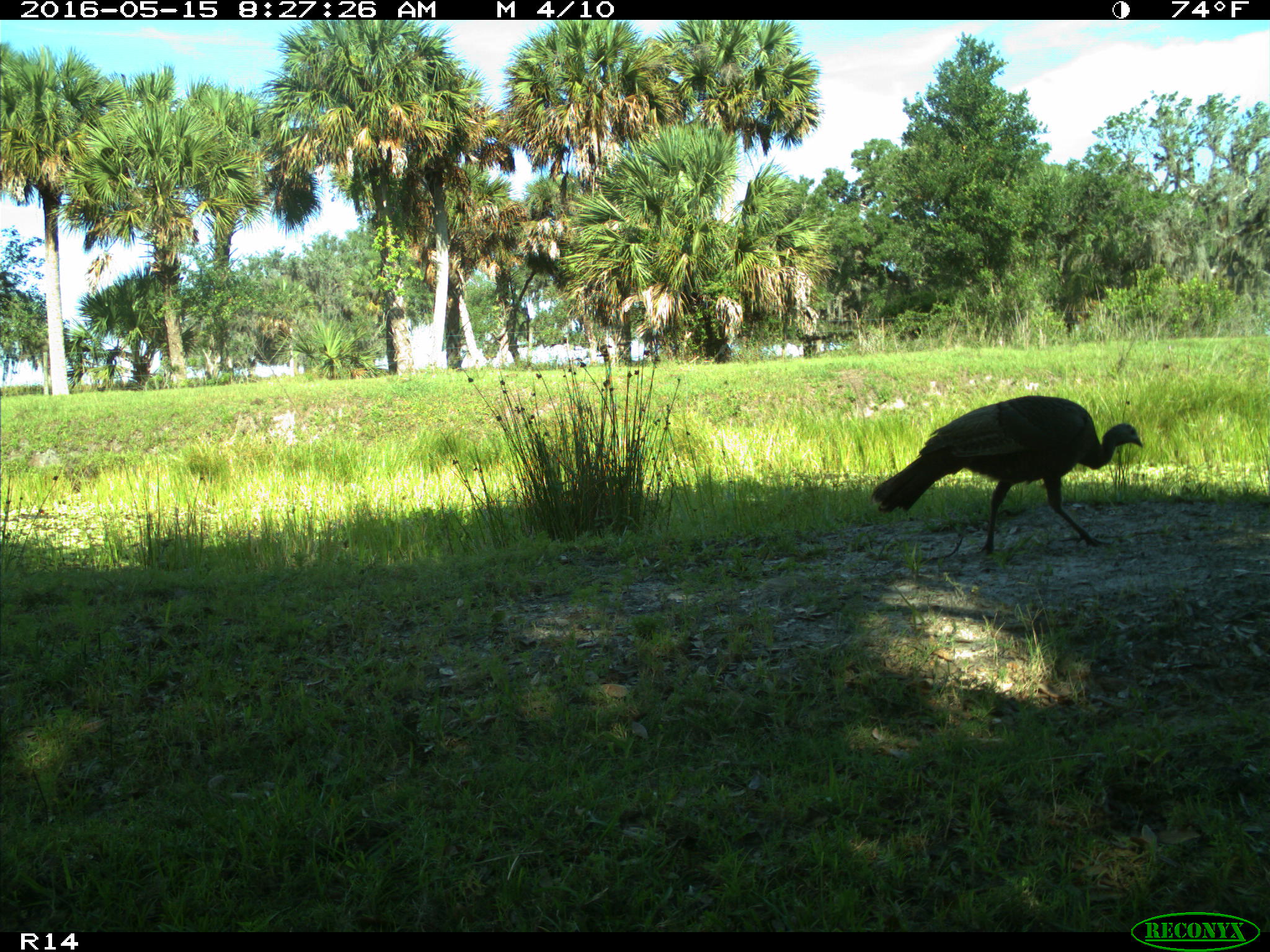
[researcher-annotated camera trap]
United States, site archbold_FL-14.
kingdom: Animalia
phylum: Chordata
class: Aves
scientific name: Aves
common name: birds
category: unidentified bird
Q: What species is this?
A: Unidentified bird (birds) (Aves).